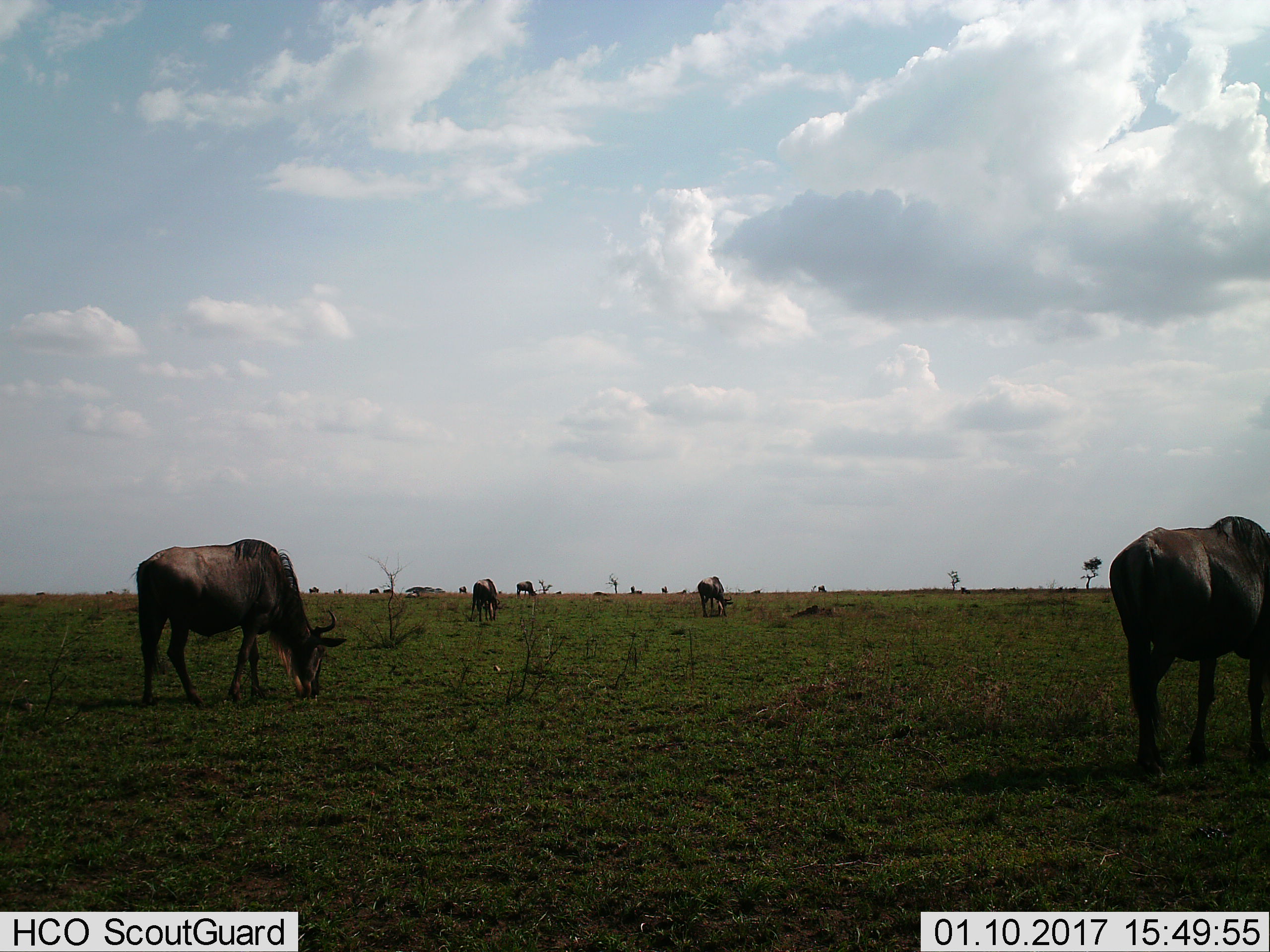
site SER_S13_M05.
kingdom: Animalia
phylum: Chordata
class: Mammalia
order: Artiodactyla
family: Bovidae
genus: Connochaetes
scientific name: Connochaetes taurinus taurinus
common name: blue wildebeest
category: wildebeestblue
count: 5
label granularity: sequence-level